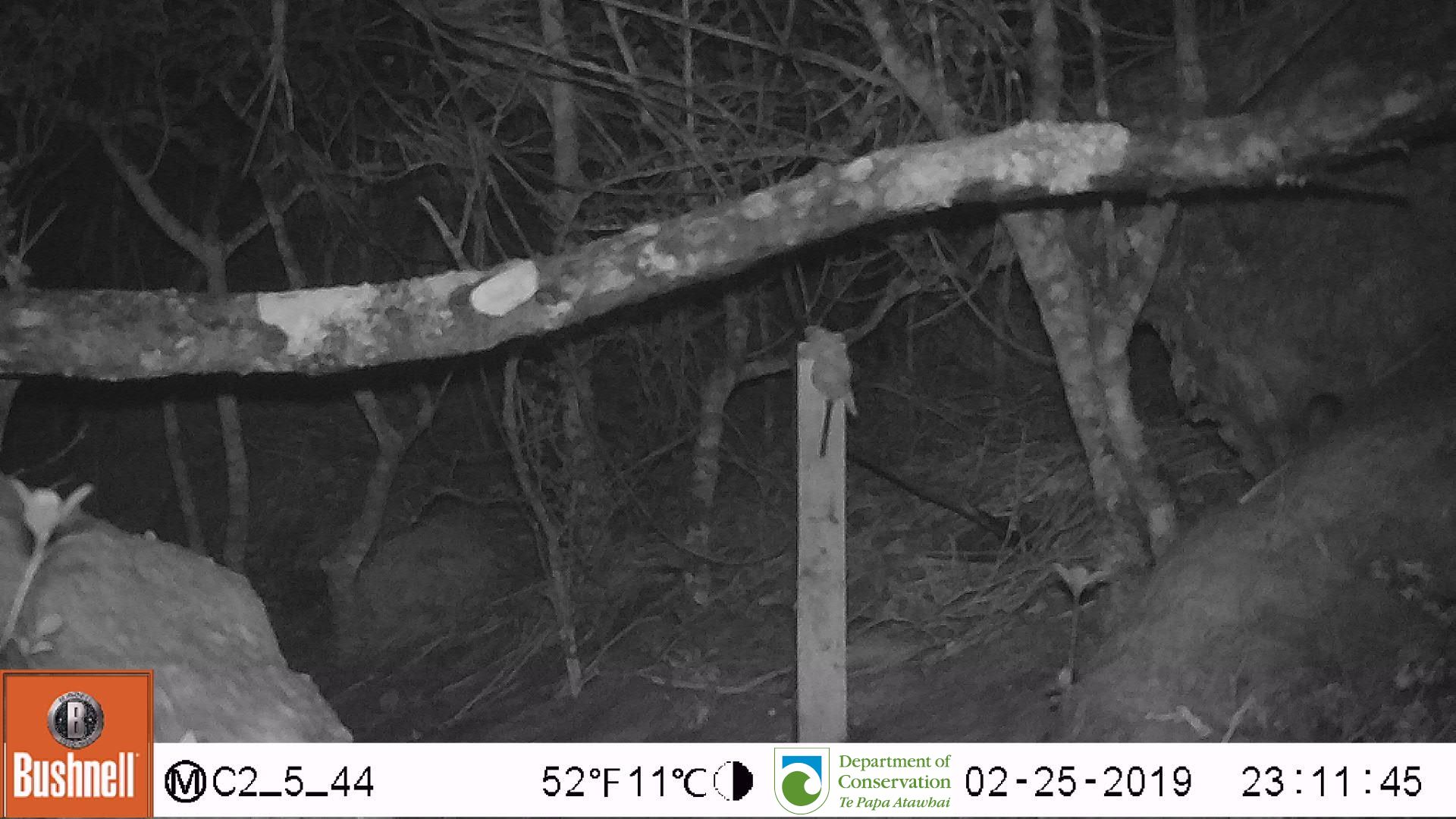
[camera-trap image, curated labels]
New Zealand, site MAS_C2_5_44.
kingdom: Animalia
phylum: Chordata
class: Mammalia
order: Rodentia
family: Muridae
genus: Mus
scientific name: Mus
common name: mouse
Mouse (Mus).